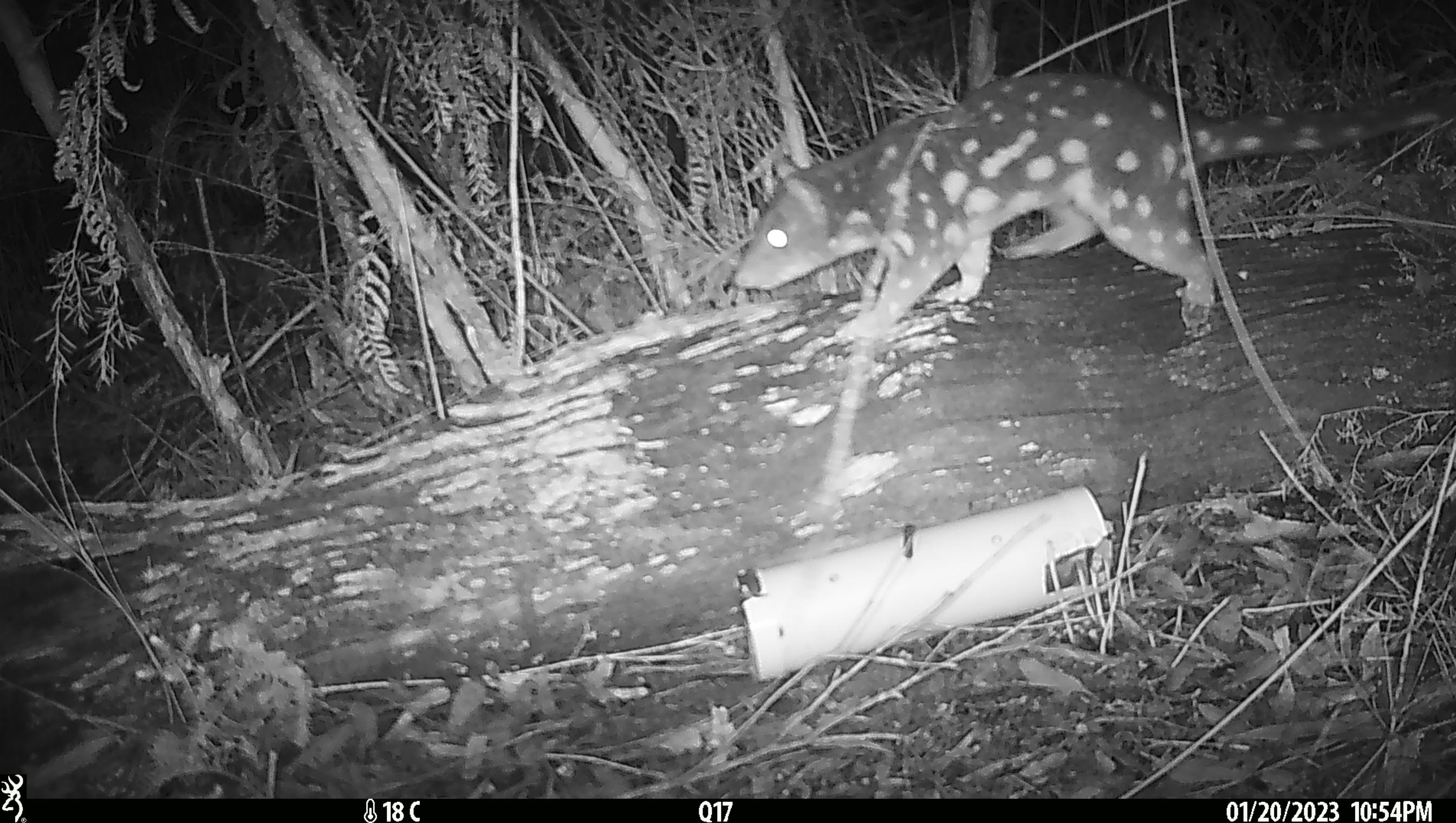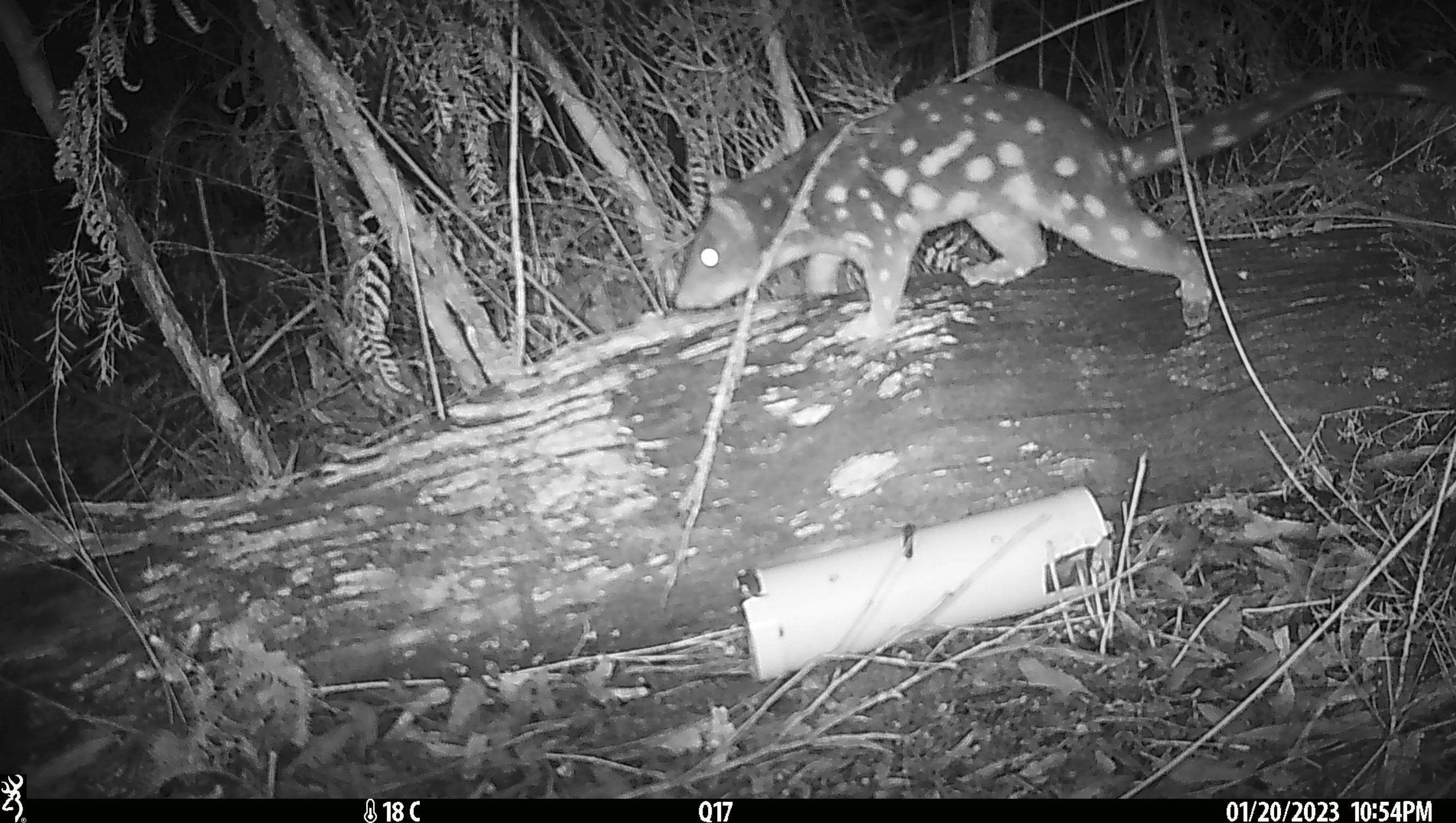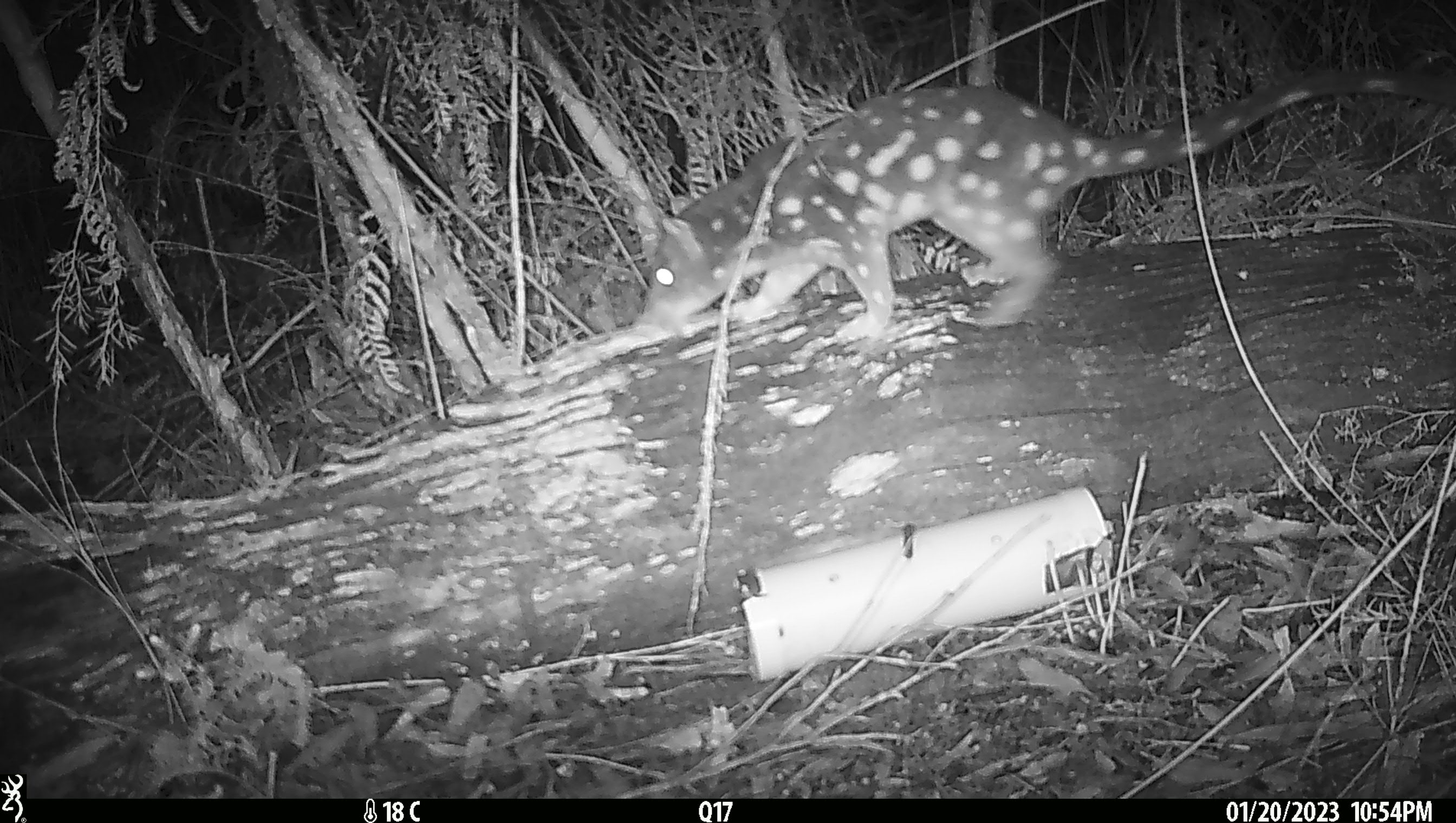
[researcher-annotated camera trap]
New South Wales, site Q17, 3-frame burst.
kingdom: Animalia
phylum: Chordata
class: Mammalia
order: Dasyuromorphia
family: Dasyuridae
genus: Dasyurus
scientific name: Dasyurus maculatus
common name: spotted-tailed quoll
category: quoll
Quoll (spotted-tailed quoll) (Dasyurus maculatus).